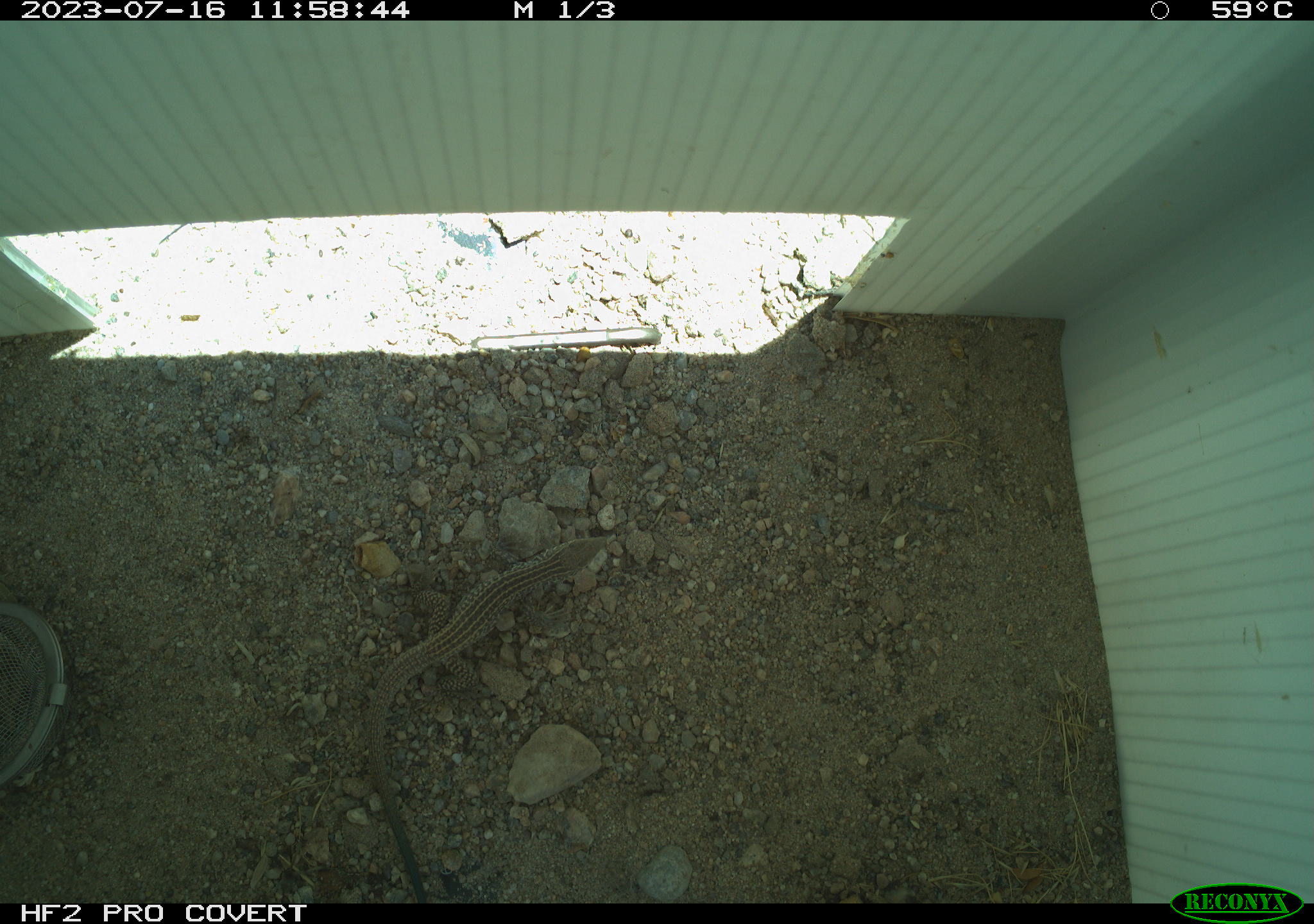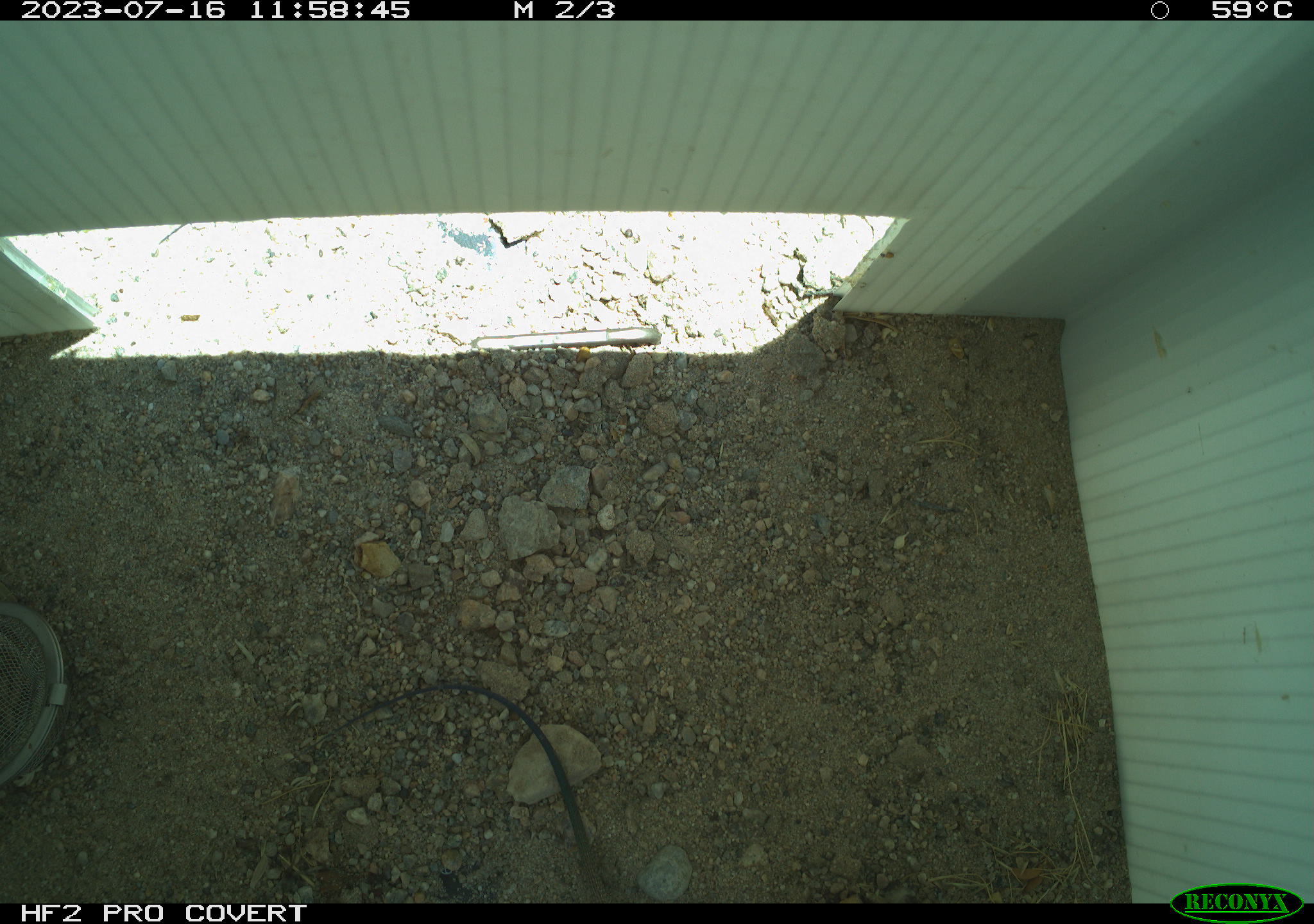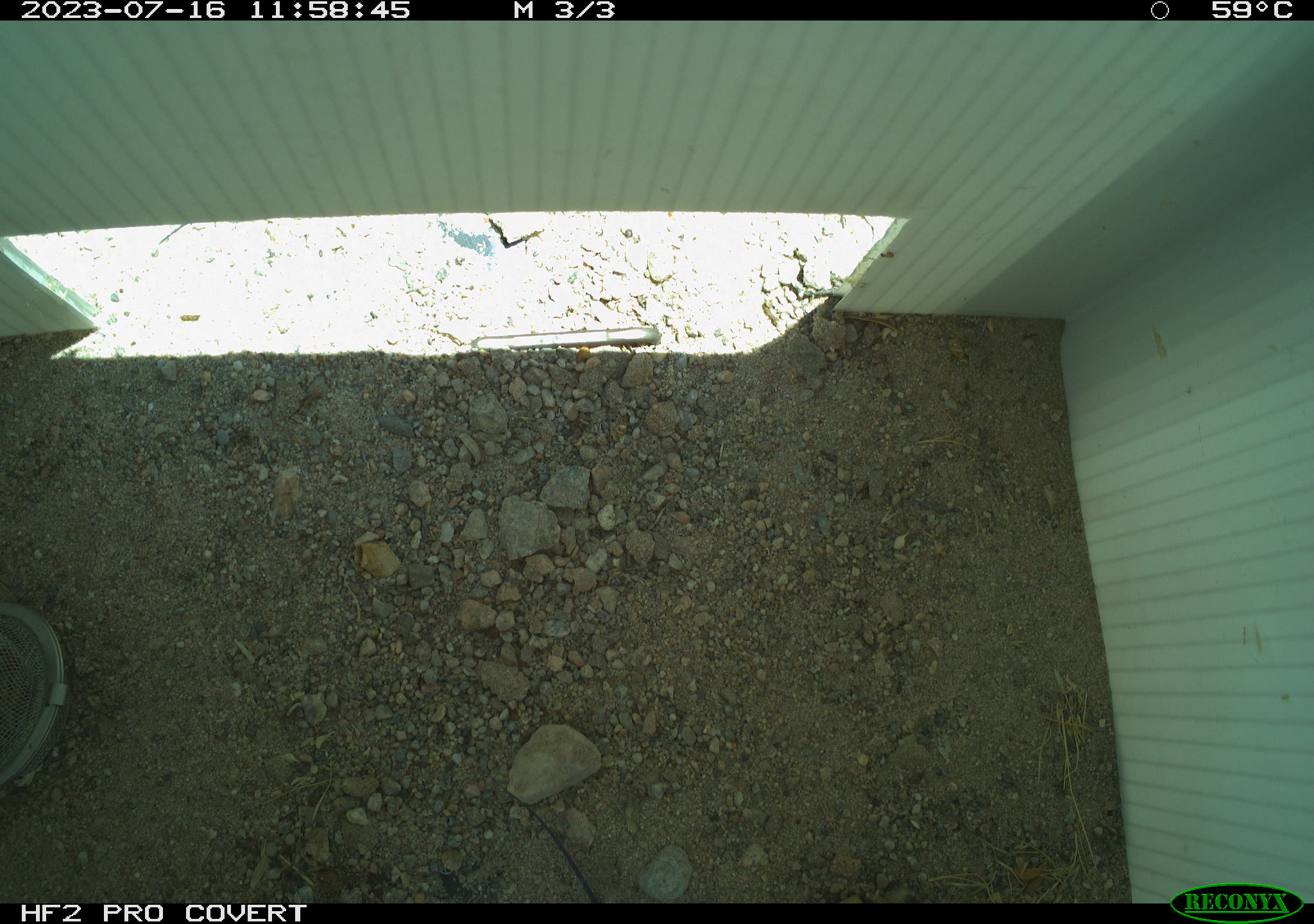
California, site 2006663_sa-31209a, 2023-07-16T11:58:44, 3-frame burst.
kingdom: Animalia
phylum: Chordata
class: Reptilia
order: Squamata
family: Teiidae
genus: Aspidoscelis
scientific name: Aspidoscelis tigris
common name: western whiptail